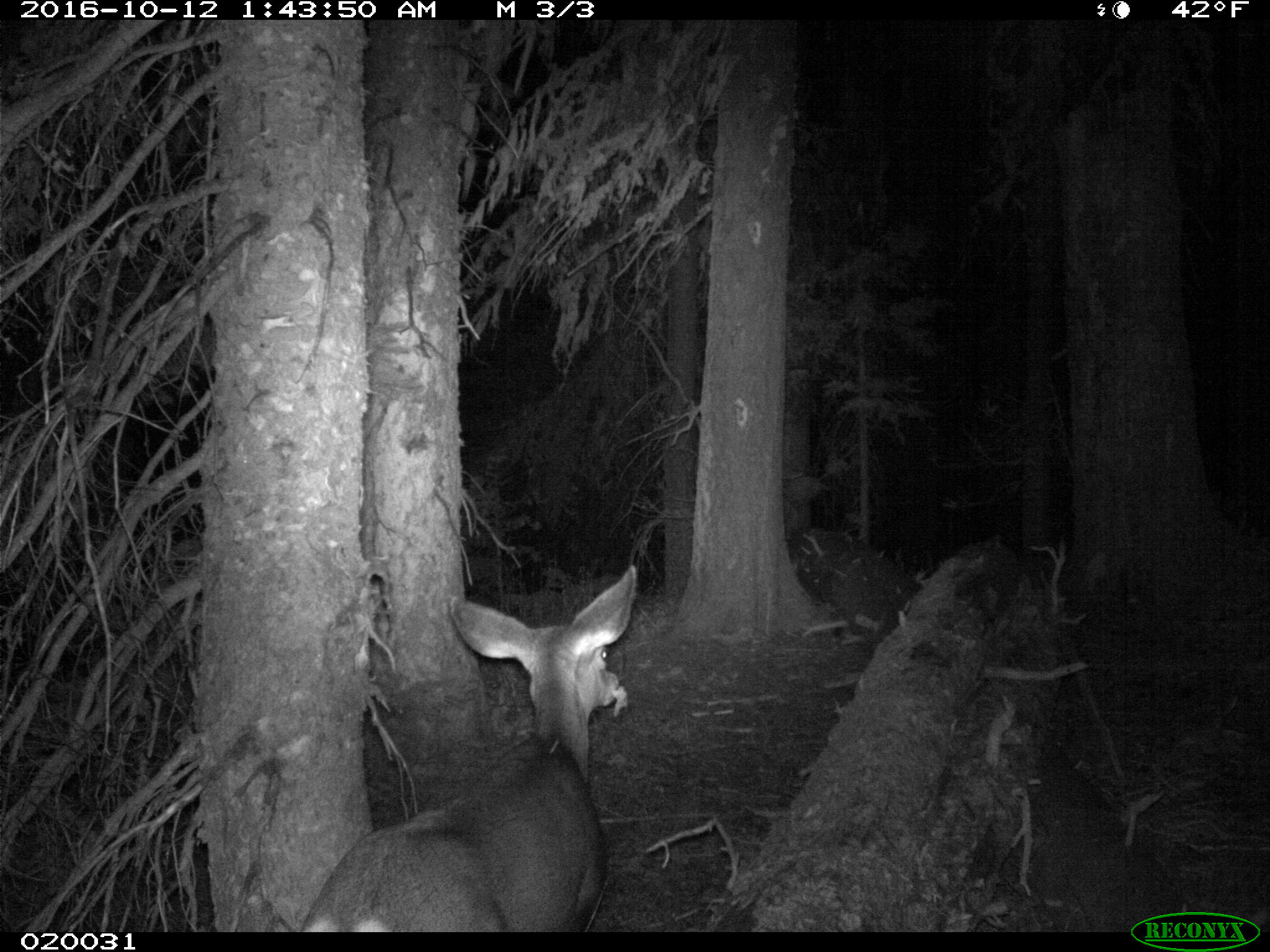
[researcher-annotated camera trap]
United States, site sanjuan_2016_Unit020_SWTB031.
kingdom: Animalia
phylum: Chordata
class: Mammalia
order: Artiodactyla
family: Cervidae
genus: Odocoileus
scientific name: Odocoileus hemionus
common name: mule deer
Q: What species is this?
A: Odocoileus hemionus (mule deer).